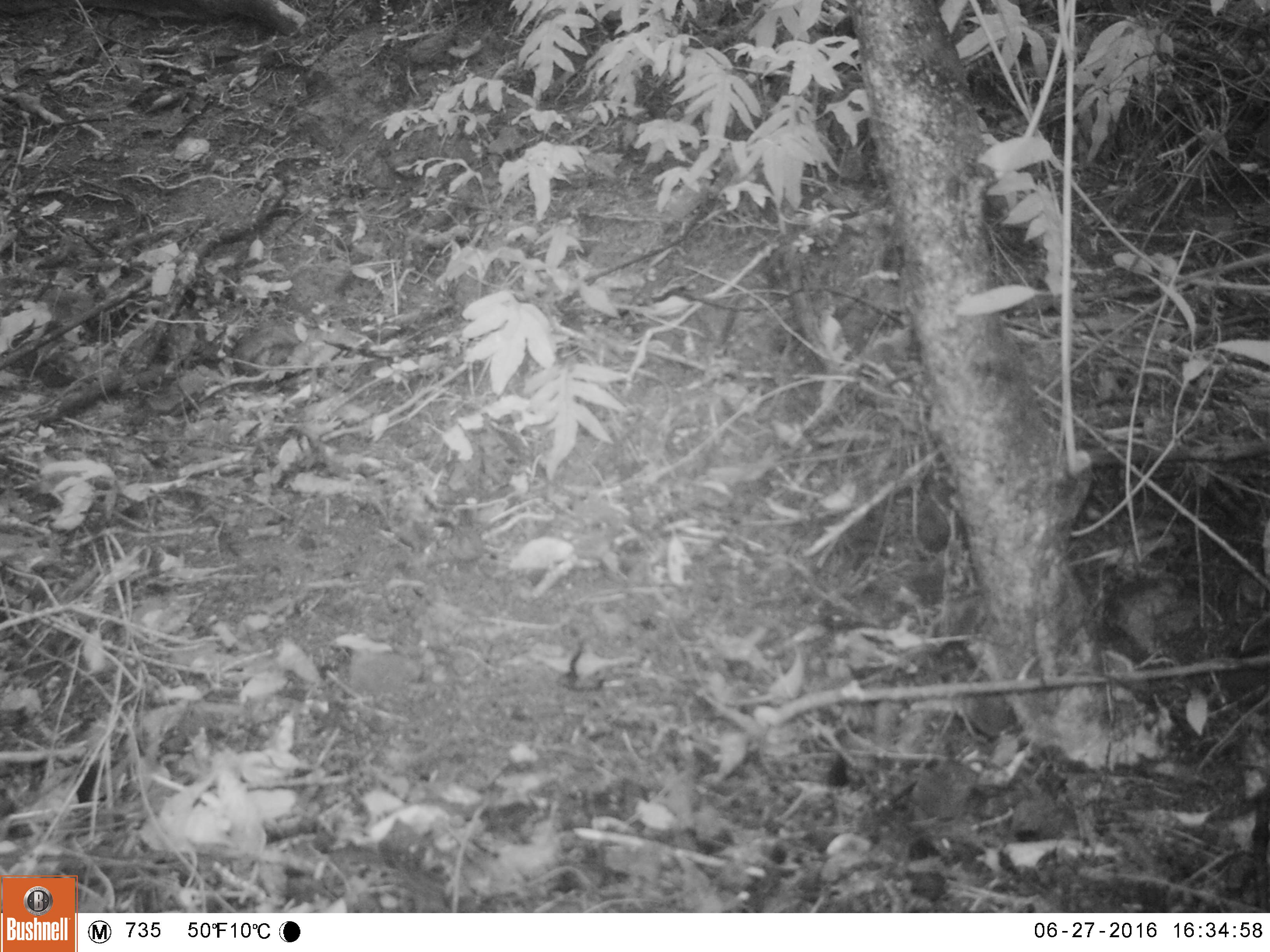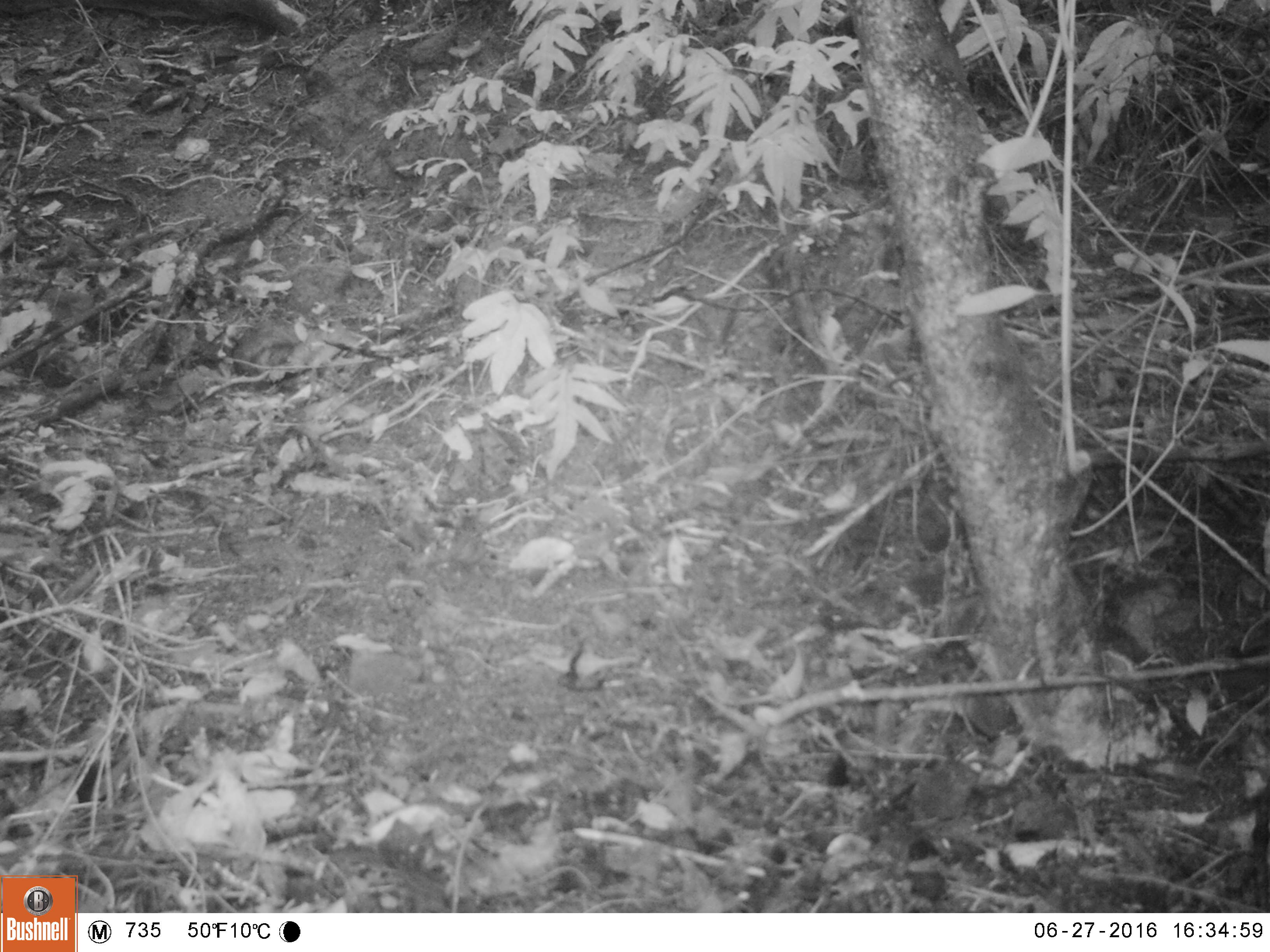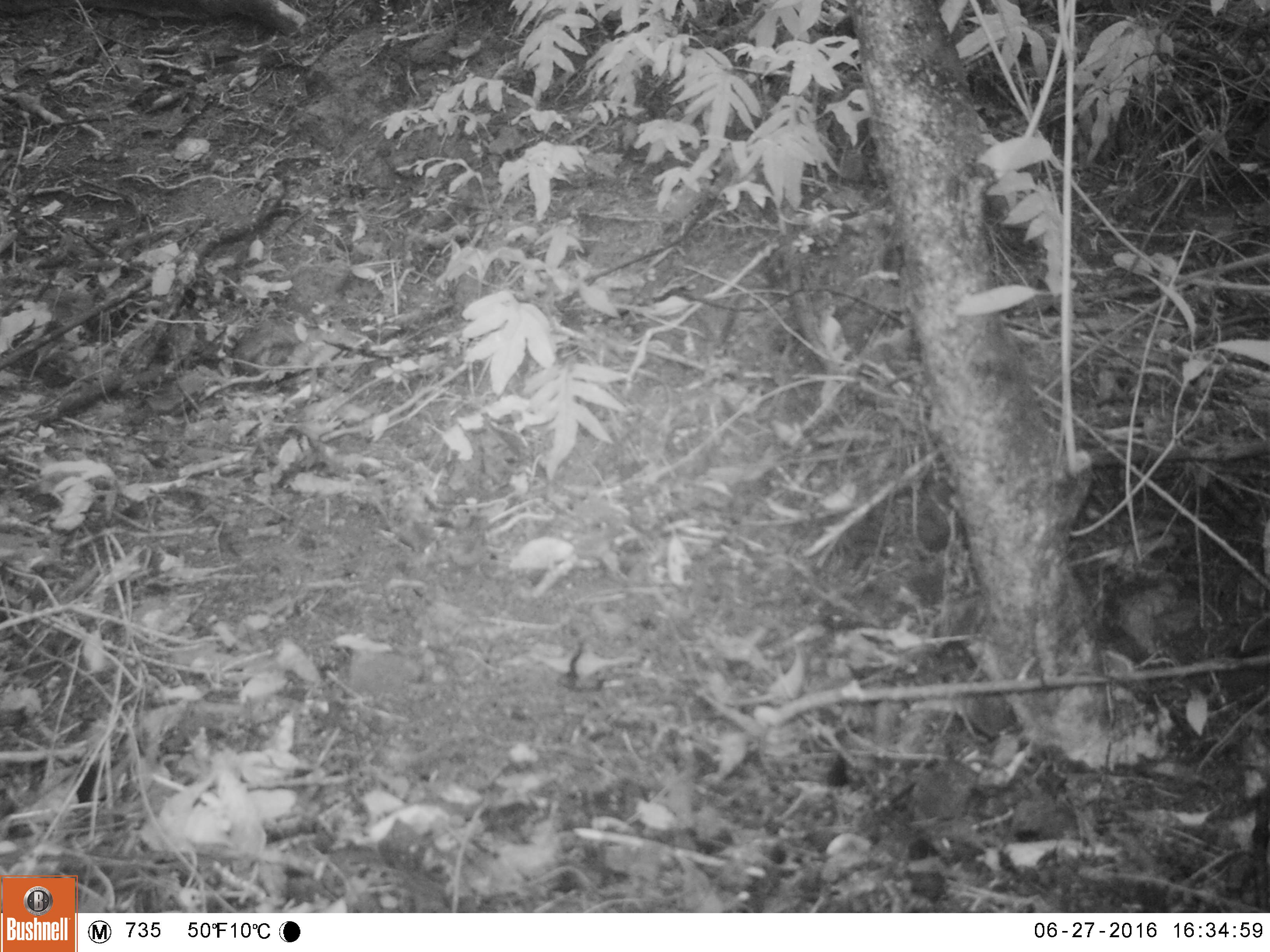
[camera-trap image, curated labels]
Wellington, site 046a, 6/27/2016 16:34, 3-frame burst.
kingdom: Animalia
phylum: Chordata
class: Aves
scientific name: Aves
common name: bird